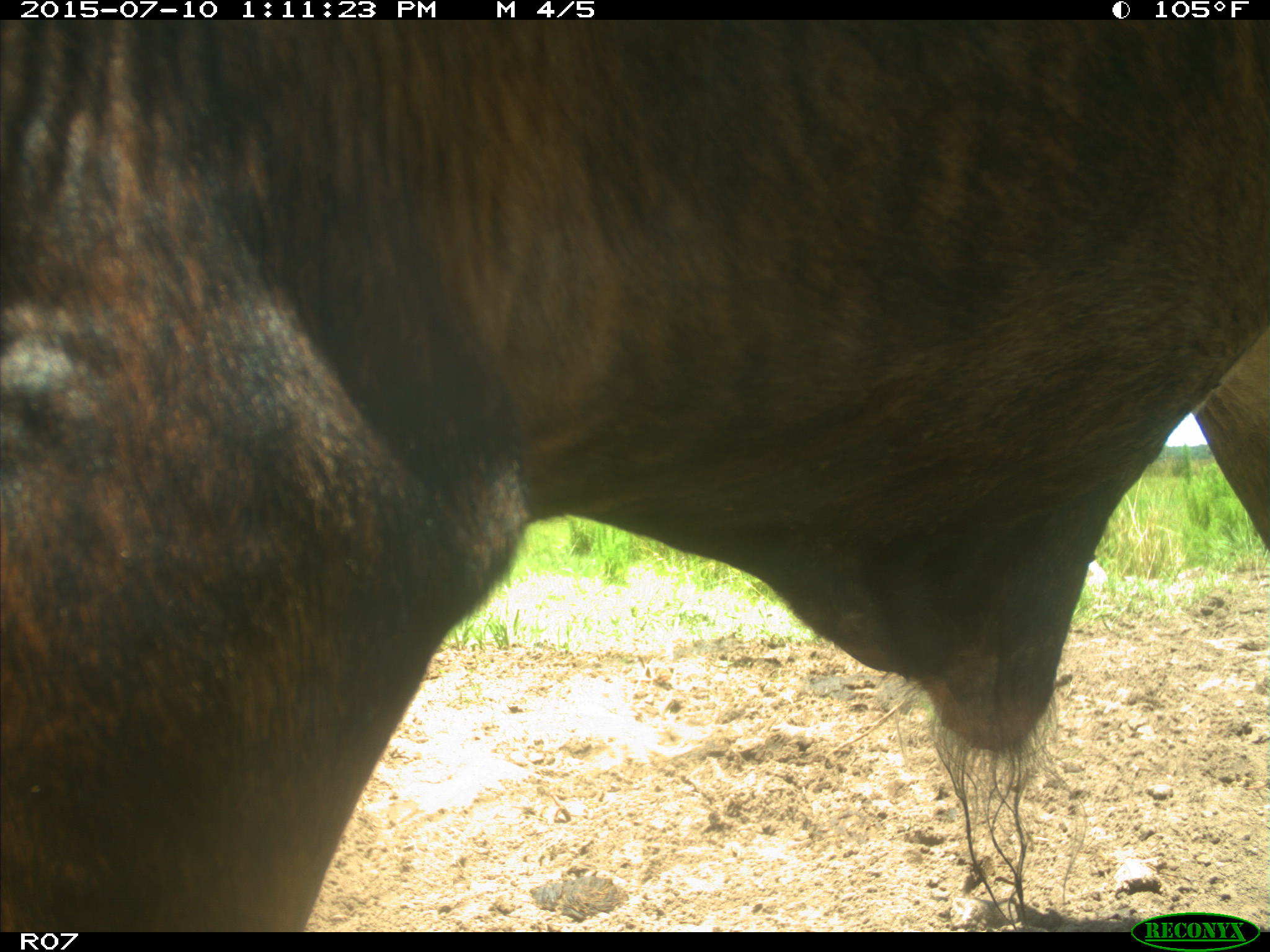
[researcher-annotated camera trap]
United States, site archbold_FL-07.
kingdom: Animalia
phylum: Chordata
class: Mammalia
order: Artiodactyla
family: Bovidae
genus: Bos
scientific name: Bos taurus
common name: domestic cow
Bos taurus (domestic cow).